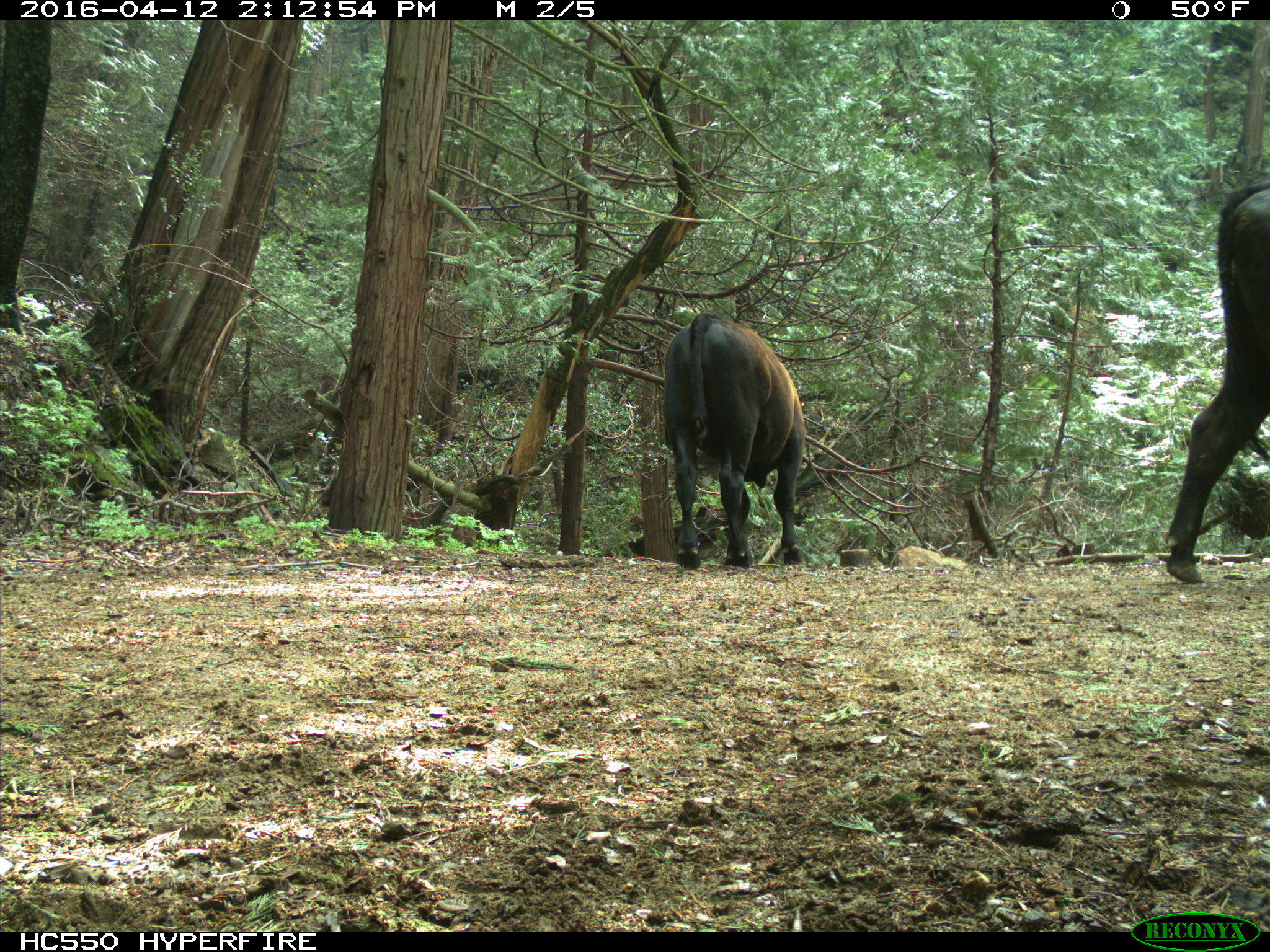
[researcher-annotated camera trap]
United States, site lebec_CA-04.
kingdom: Animalia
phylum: Chordata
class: Mammalia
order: Artiodactyla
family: Bovidae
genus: Bos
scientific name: Bos taurus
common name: domestic cow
Bos taurus (domestic cow).